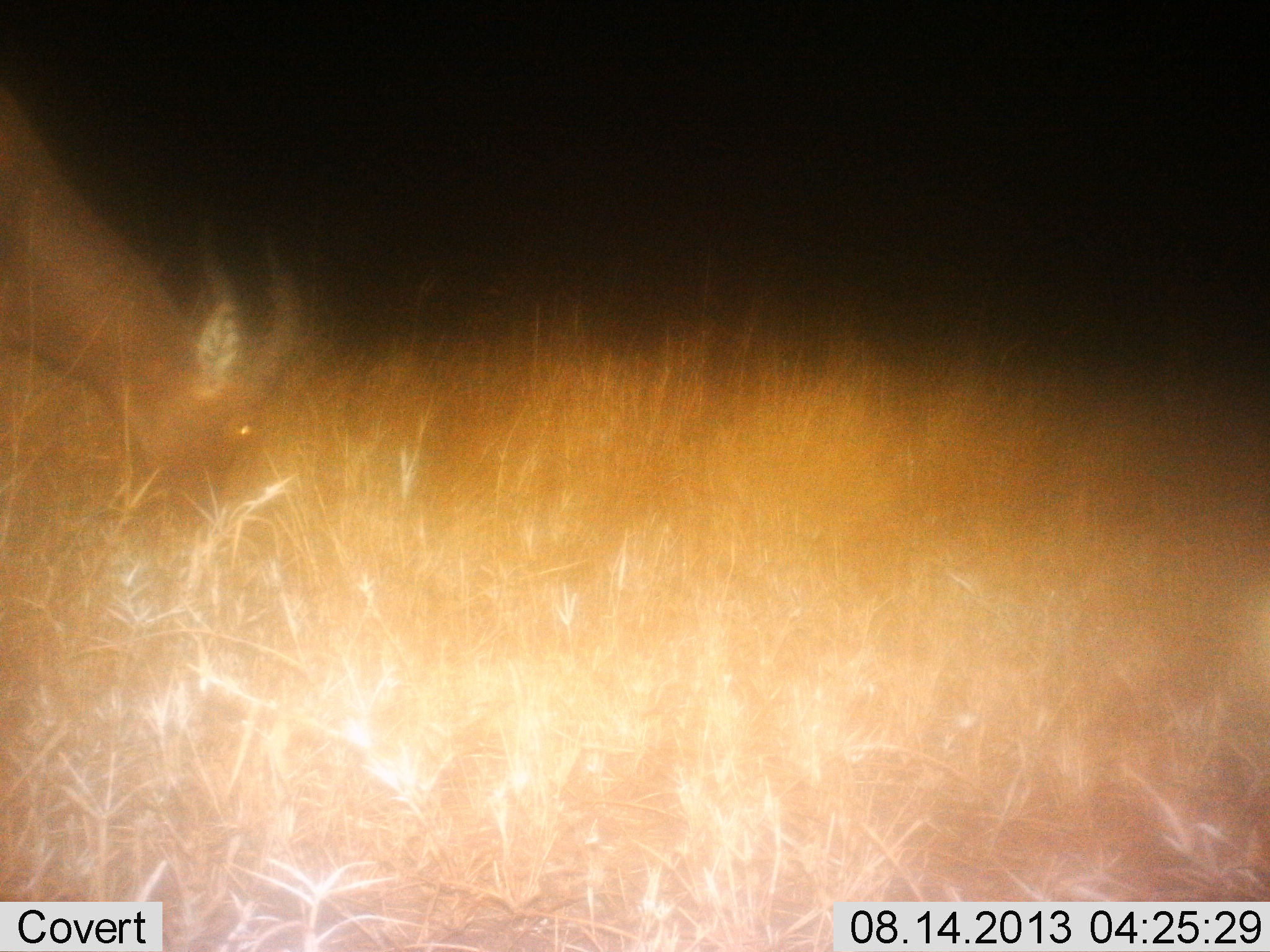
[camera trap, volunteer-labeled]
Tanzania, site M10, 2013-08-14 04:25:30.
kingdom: Animalia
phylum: Chordata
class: Mammalia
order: Artiodactyla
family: Bovidae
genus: Damaliscus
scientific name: Damaliscus lunatus jimela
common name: topi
Topi (Damaliscus lunatus jimela), count 1. Behavior (volunteer vote fractions): standing 36%, resting 0%, moving 0%, interacting 0%. Young present (vote fraction): 0%. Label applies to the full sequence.